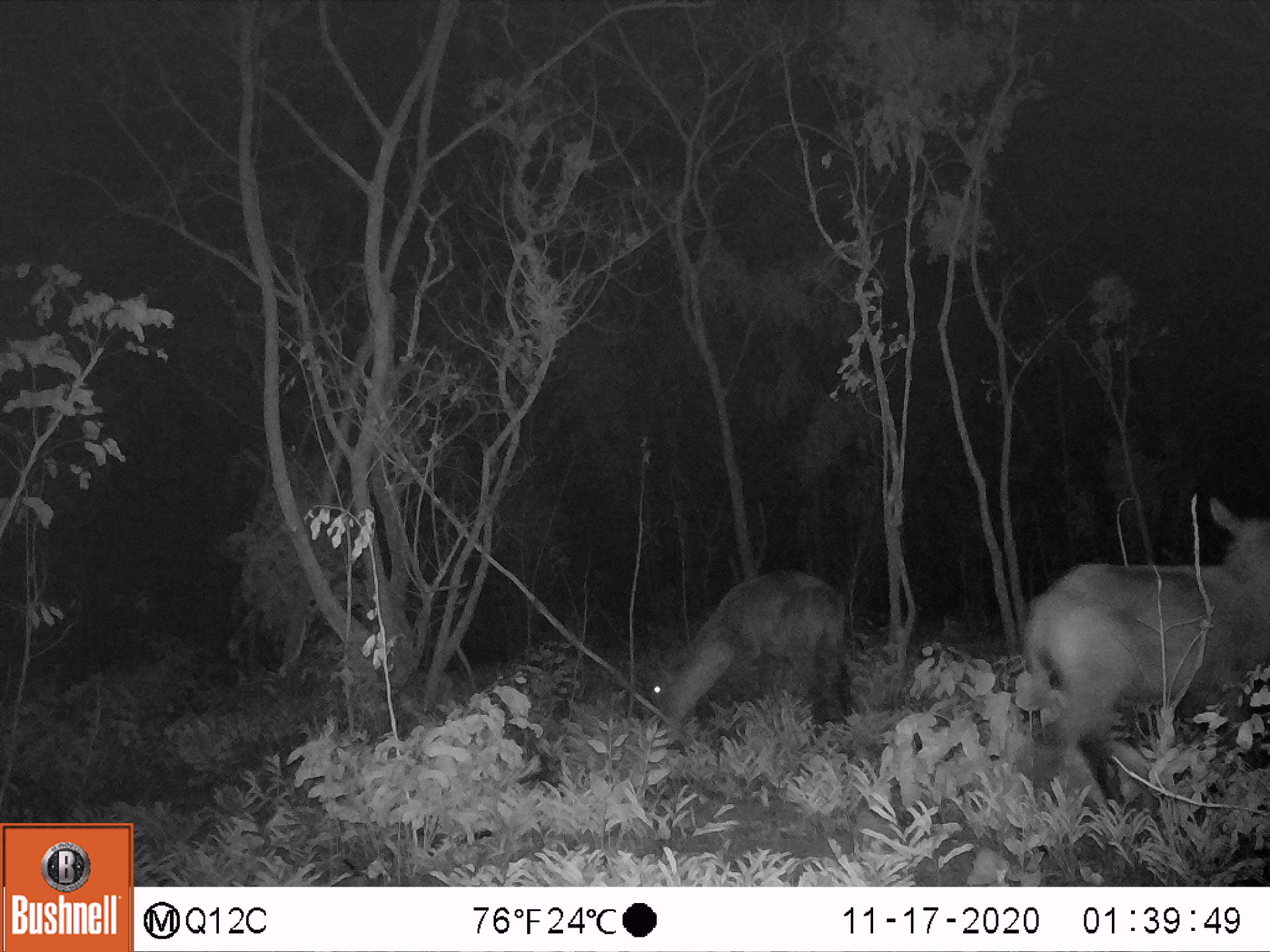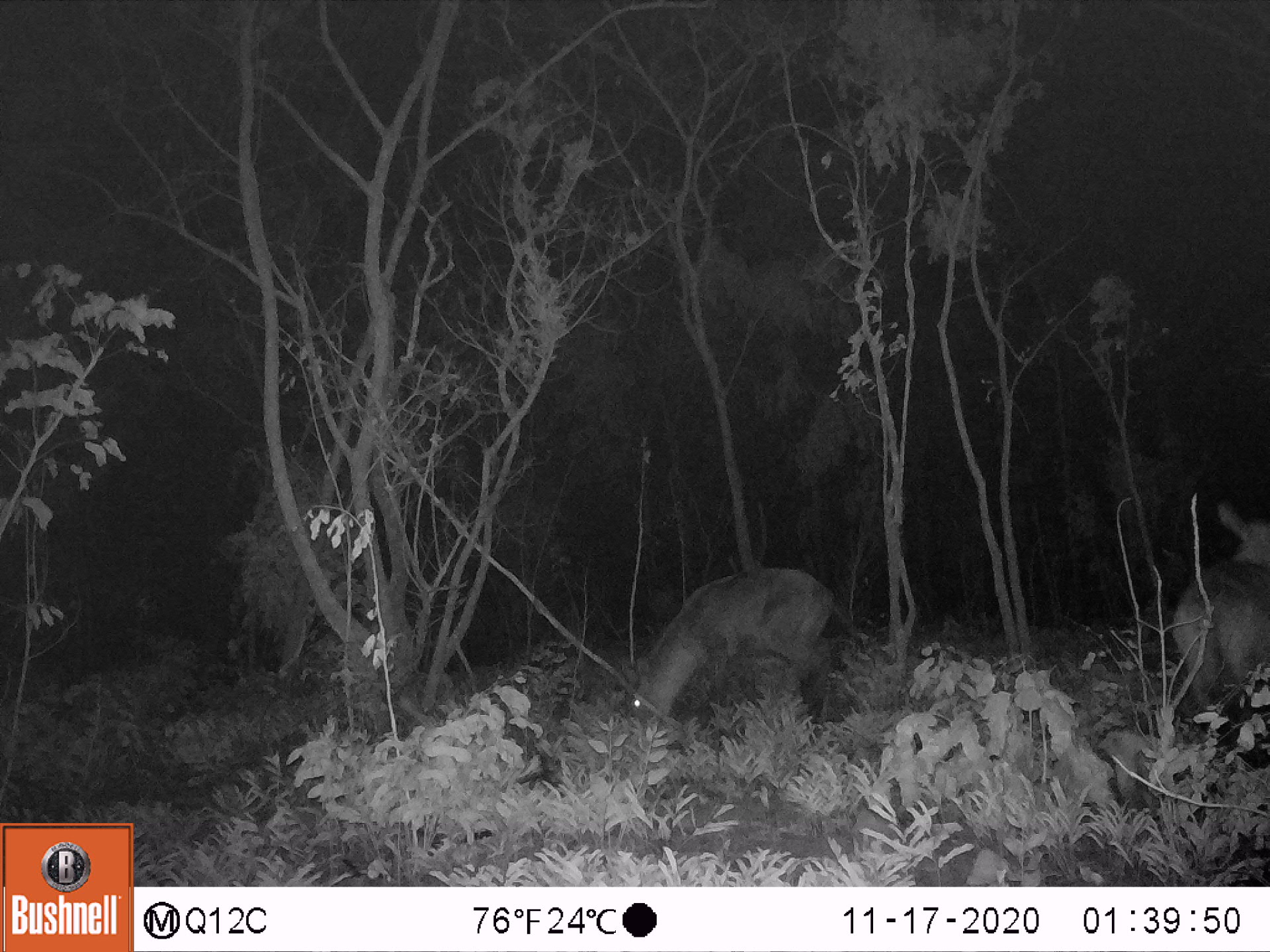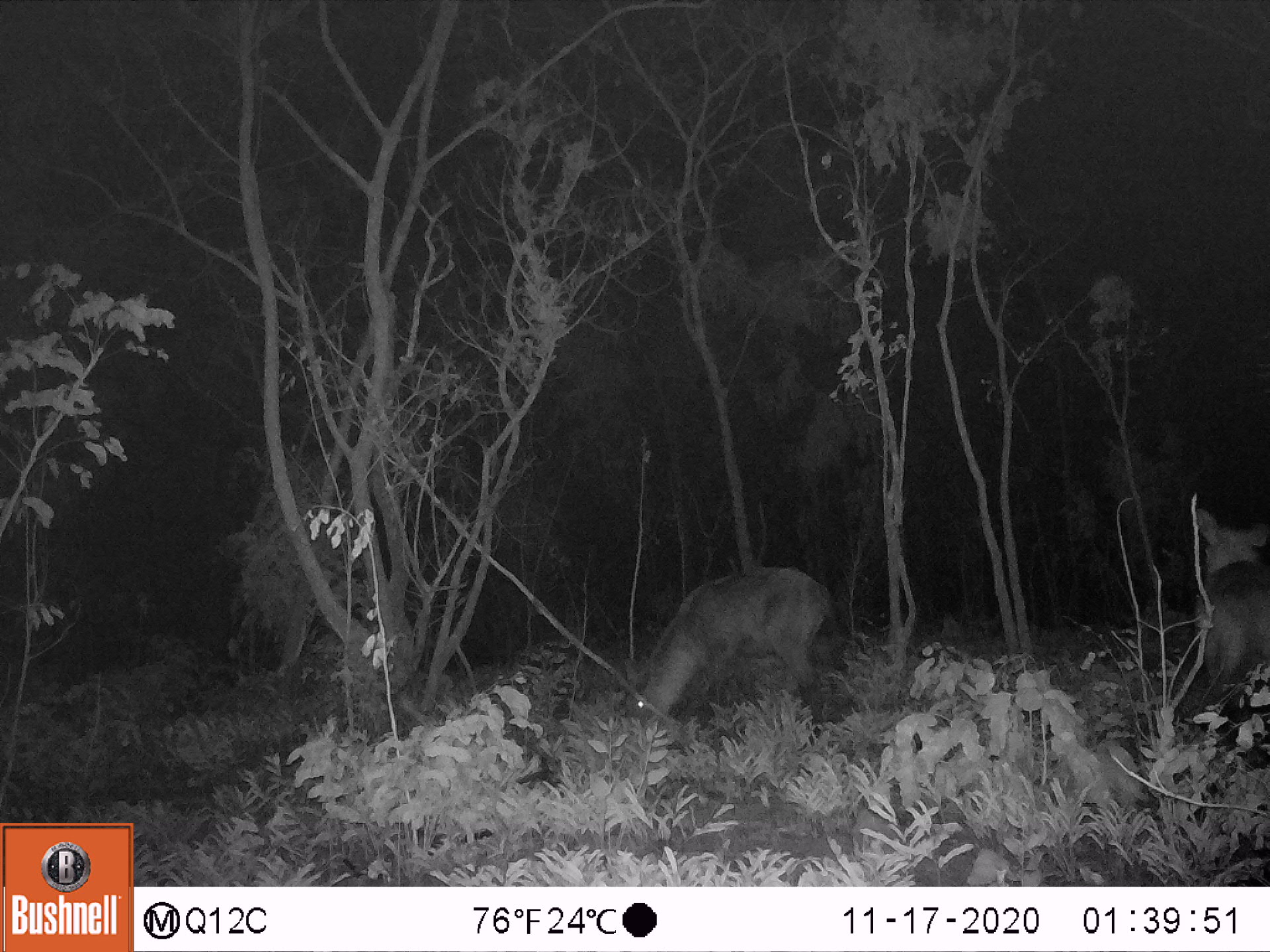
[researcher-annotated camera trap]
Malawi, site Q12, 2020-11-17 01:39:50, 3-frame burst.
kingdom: Animalia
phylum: Chordata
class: Mammalia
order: Artiodactyla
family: Bovidae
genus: Kobus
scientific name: Kobus ellipsiprymnus ellipsiprymnus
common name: common waterbuck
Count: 2.